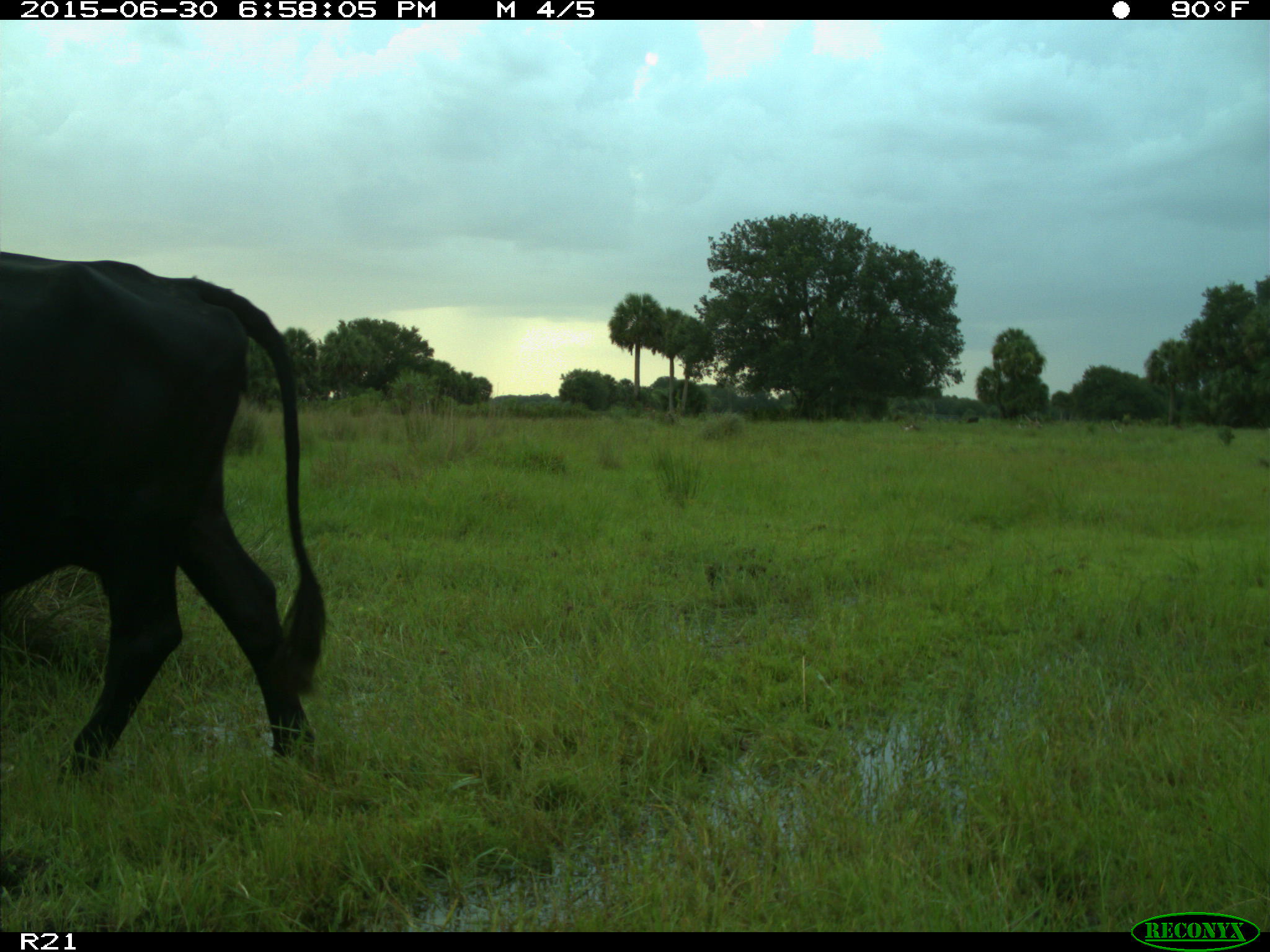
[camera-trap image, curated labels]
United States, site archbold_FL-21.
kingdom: Animalia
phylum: Chordata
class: Mammalia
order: Artiodactyla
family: Bovidae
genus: Bos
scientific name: Bos taurus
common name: domestic cow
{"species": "Bos taurus (domestic cow)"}